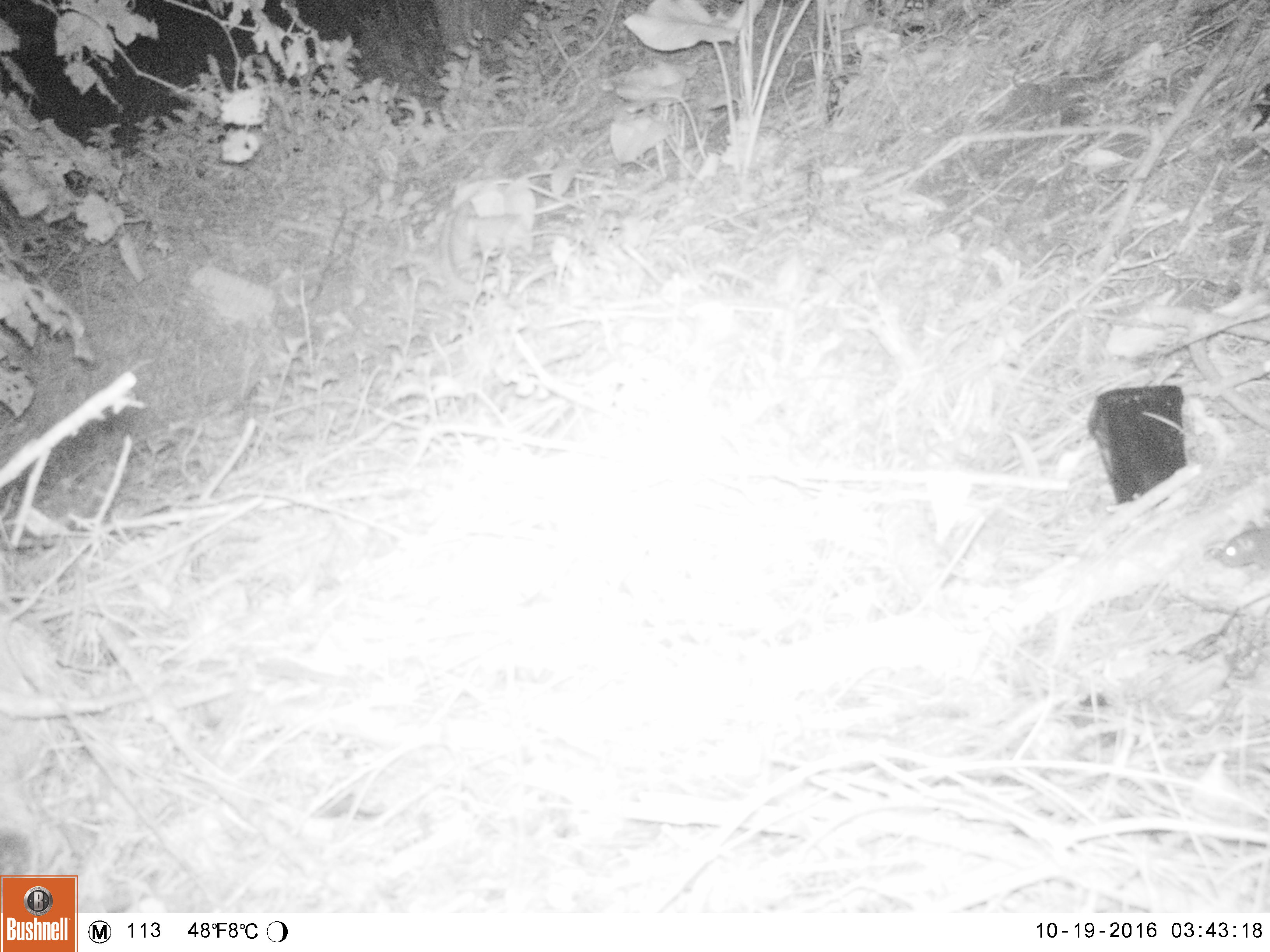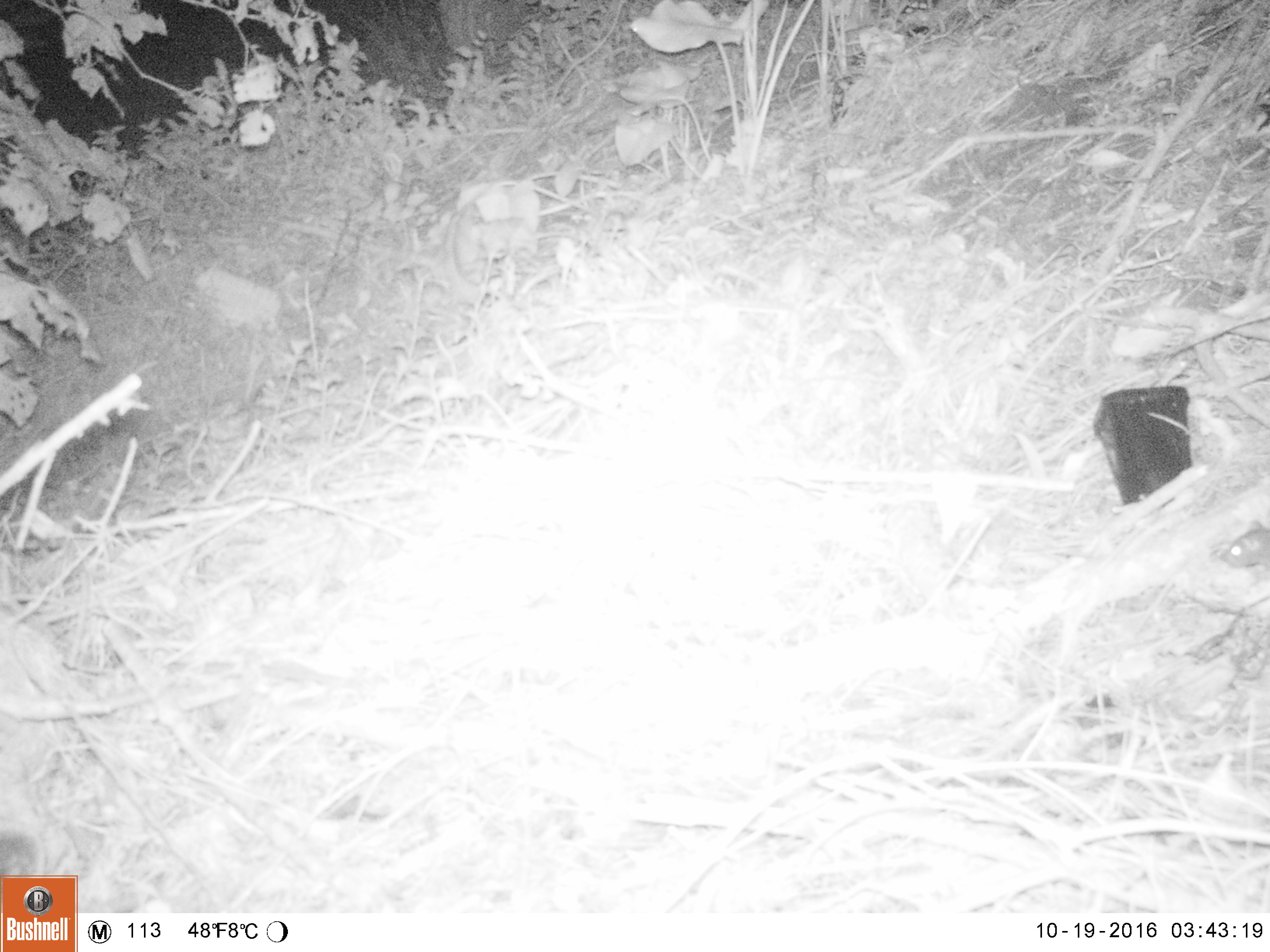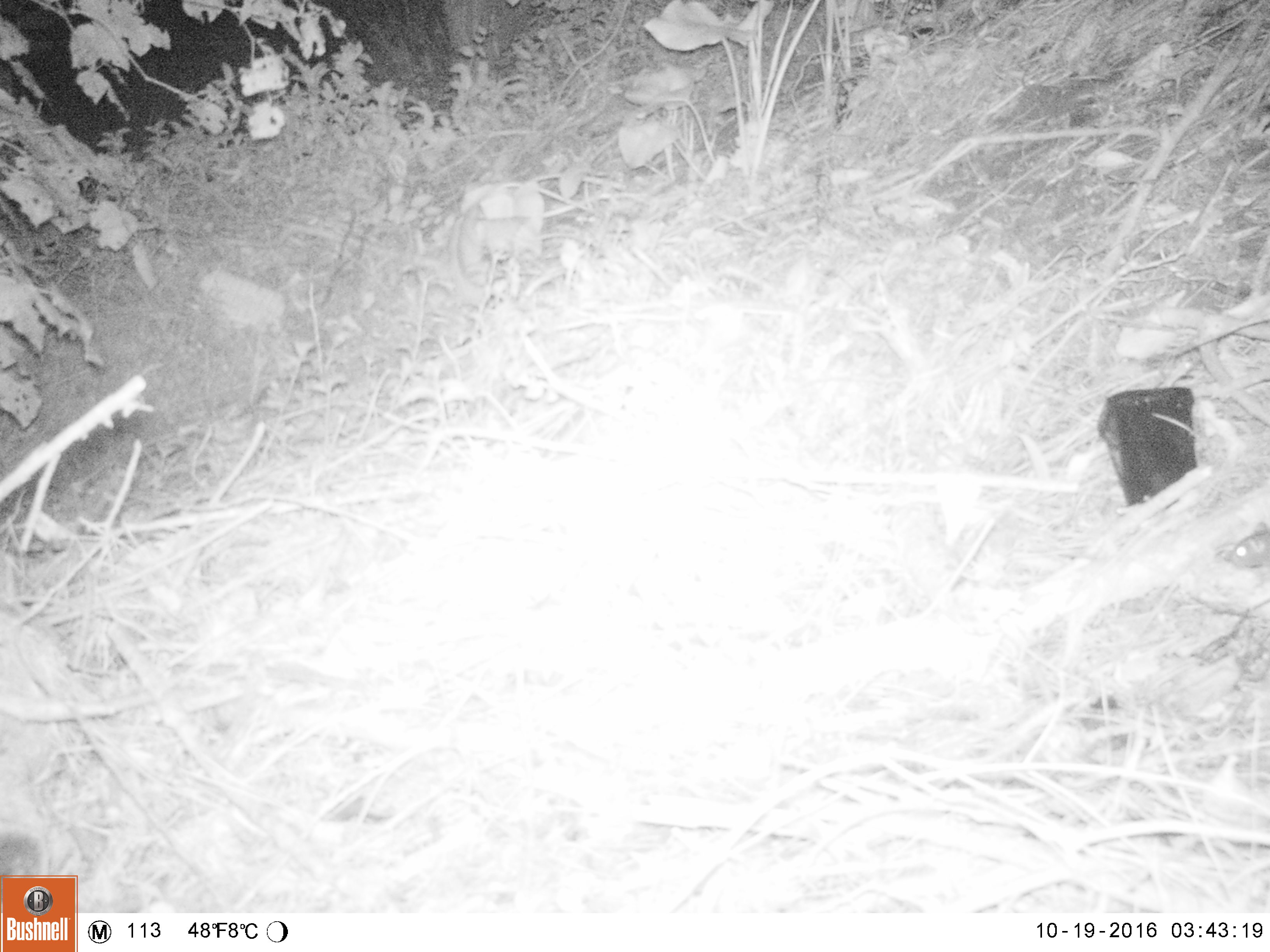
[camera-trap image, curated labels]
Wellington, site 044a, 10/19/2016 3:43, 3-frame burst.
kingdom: Animalia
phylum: Chordata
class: Mammalia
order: Rodentia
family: Muridae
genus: Rattus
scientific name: Rattus norvegicus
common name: norway rat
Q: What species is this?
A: Norway rat (Rattus norvegicus).